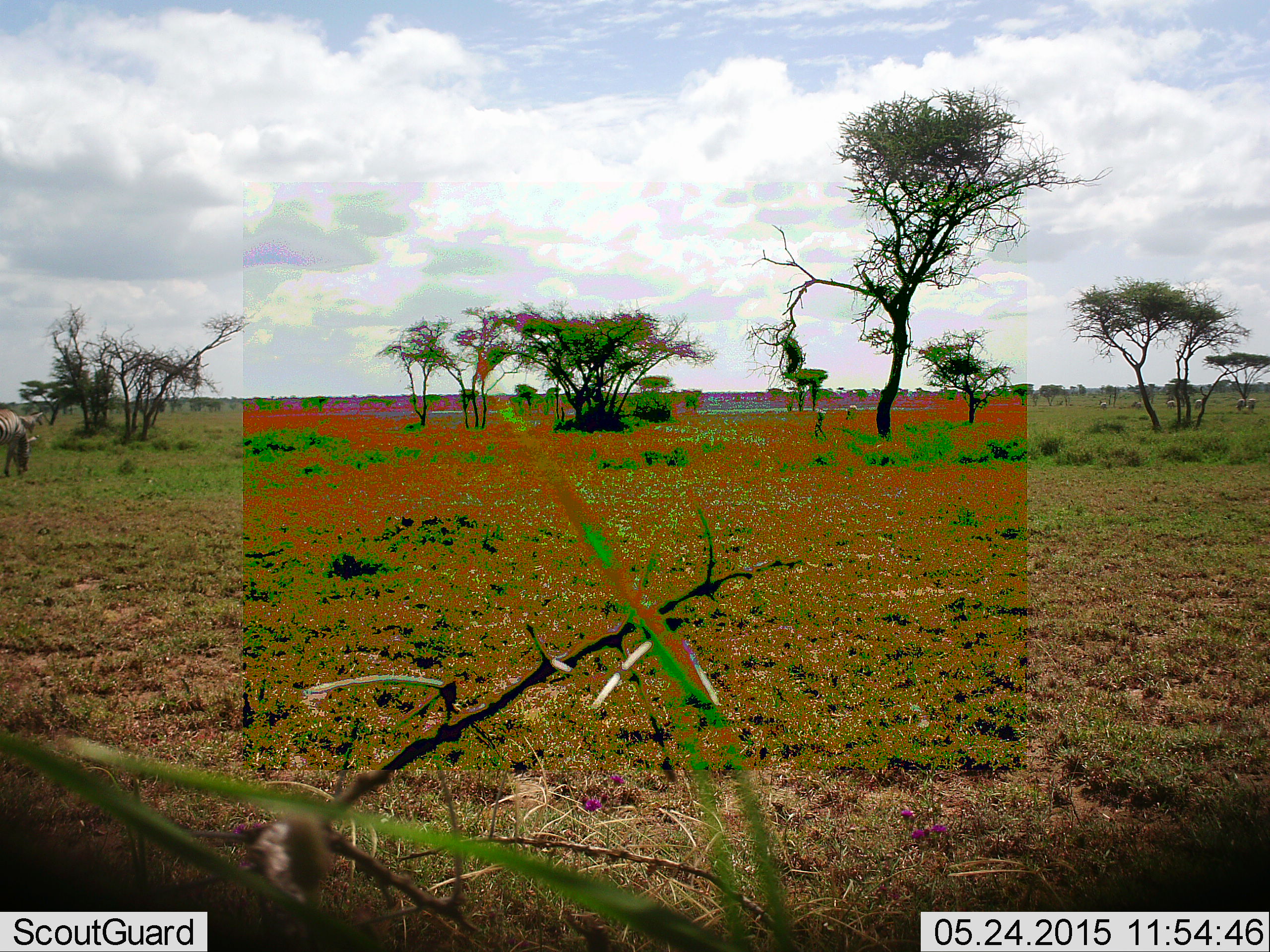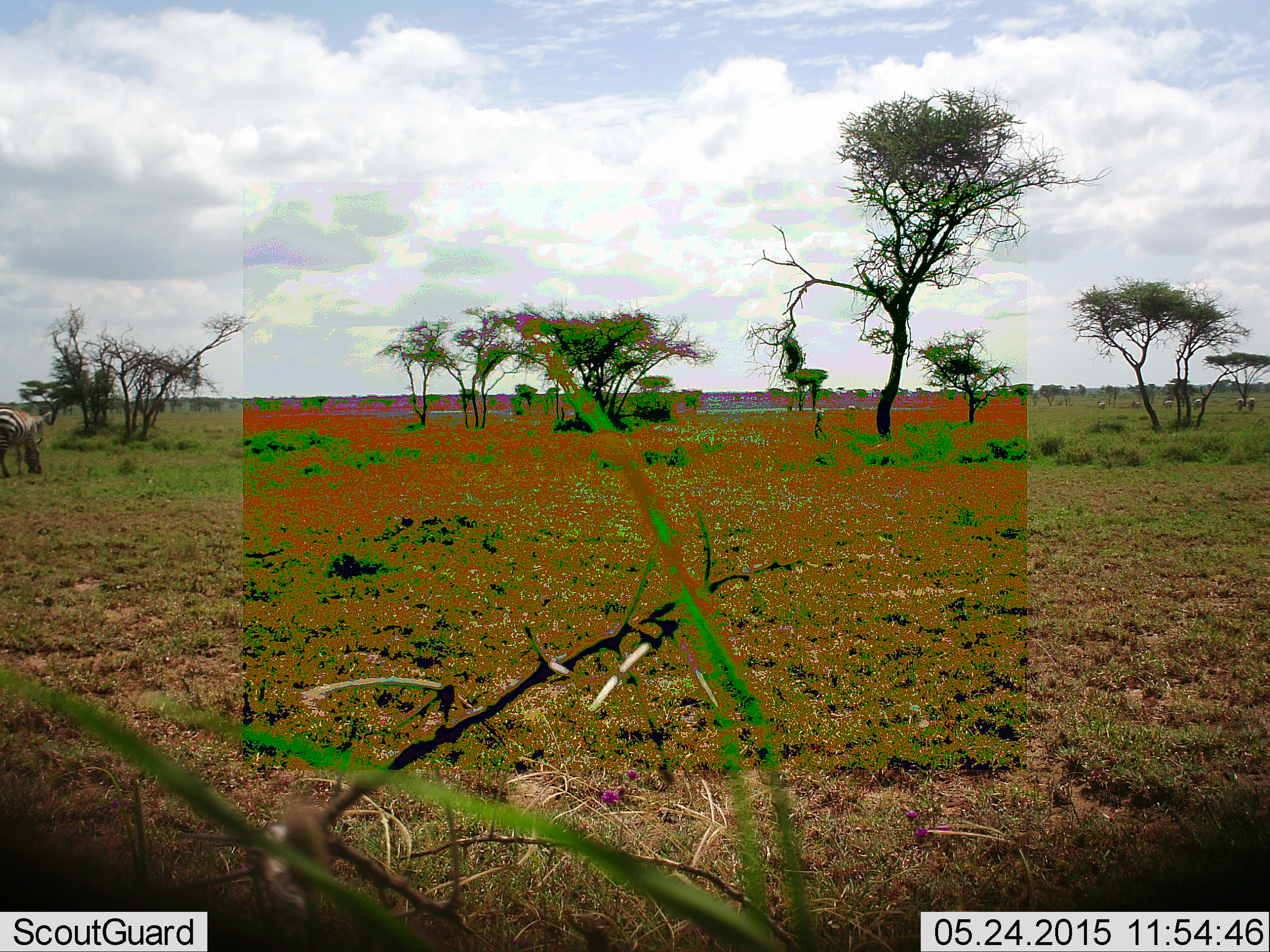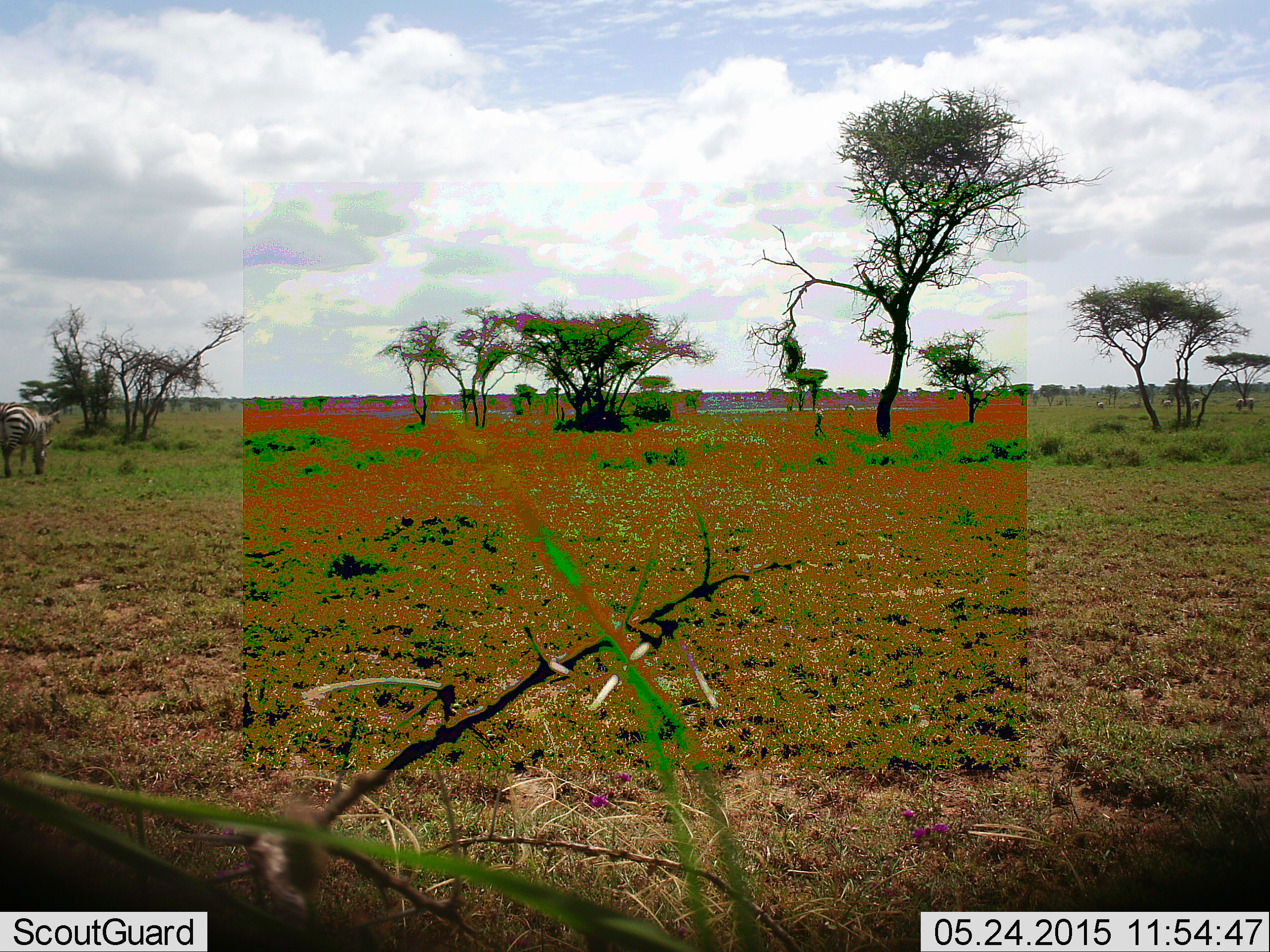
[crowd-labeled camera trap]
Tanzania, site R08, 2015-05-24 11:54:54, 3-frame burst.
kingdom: Animalia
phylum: Chordata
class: Mammalia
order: Perissodactyla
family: Equidae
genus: Equus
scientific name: Equus quagga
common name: plains zebra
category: zebra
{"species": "zebra (plains zebra) (Equus quagga)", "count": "1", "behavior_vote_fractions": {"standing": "20%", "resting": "0%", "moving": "30%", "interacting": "0%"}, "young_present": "10%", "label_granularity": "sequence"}